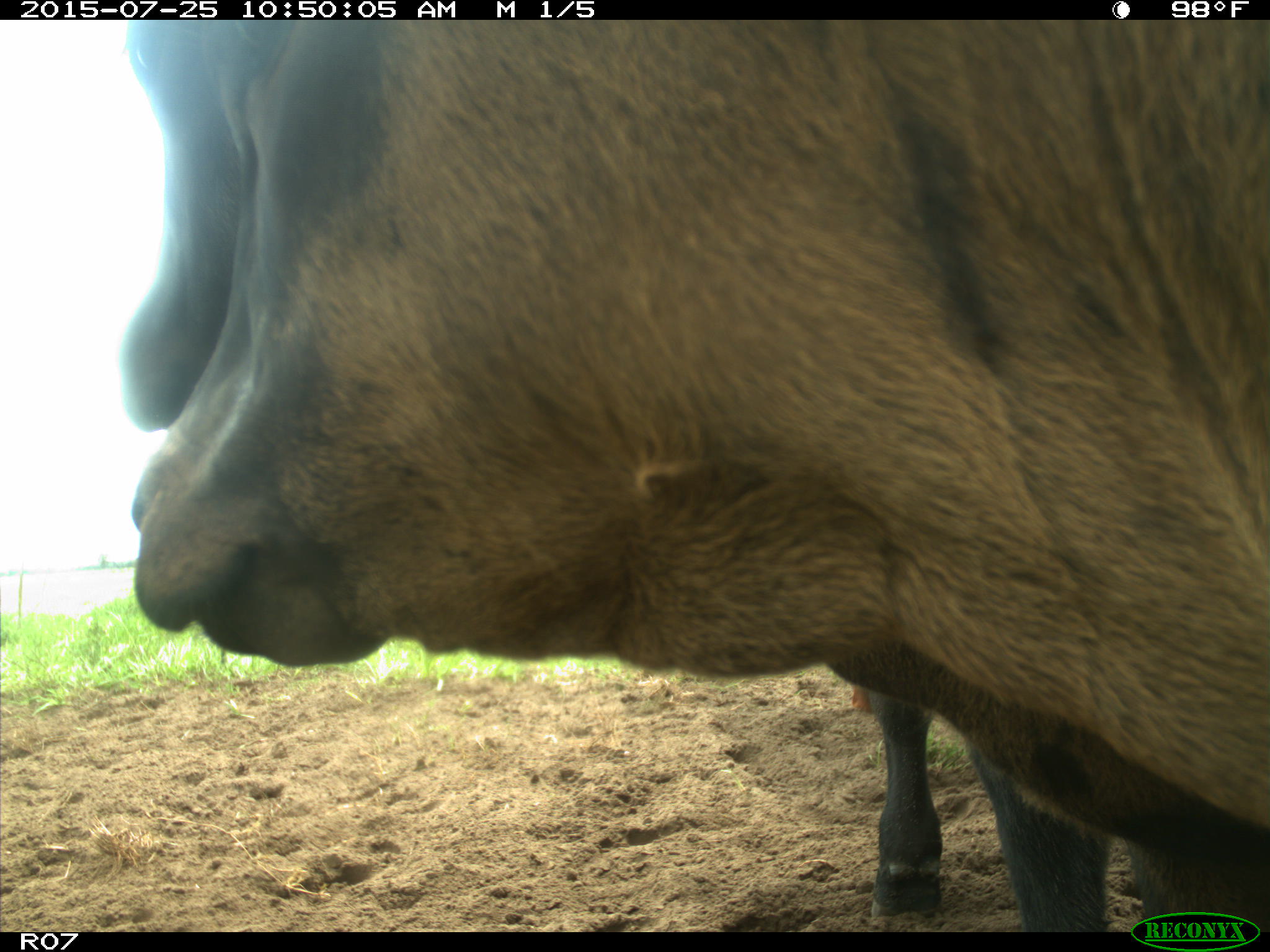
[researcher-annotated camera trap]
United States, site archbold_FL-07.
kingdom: Animalia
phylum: Chordata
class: Mammalia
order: Artiodactyla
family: Bovidae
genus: Bos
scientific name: Bos taurus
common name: domestic cow